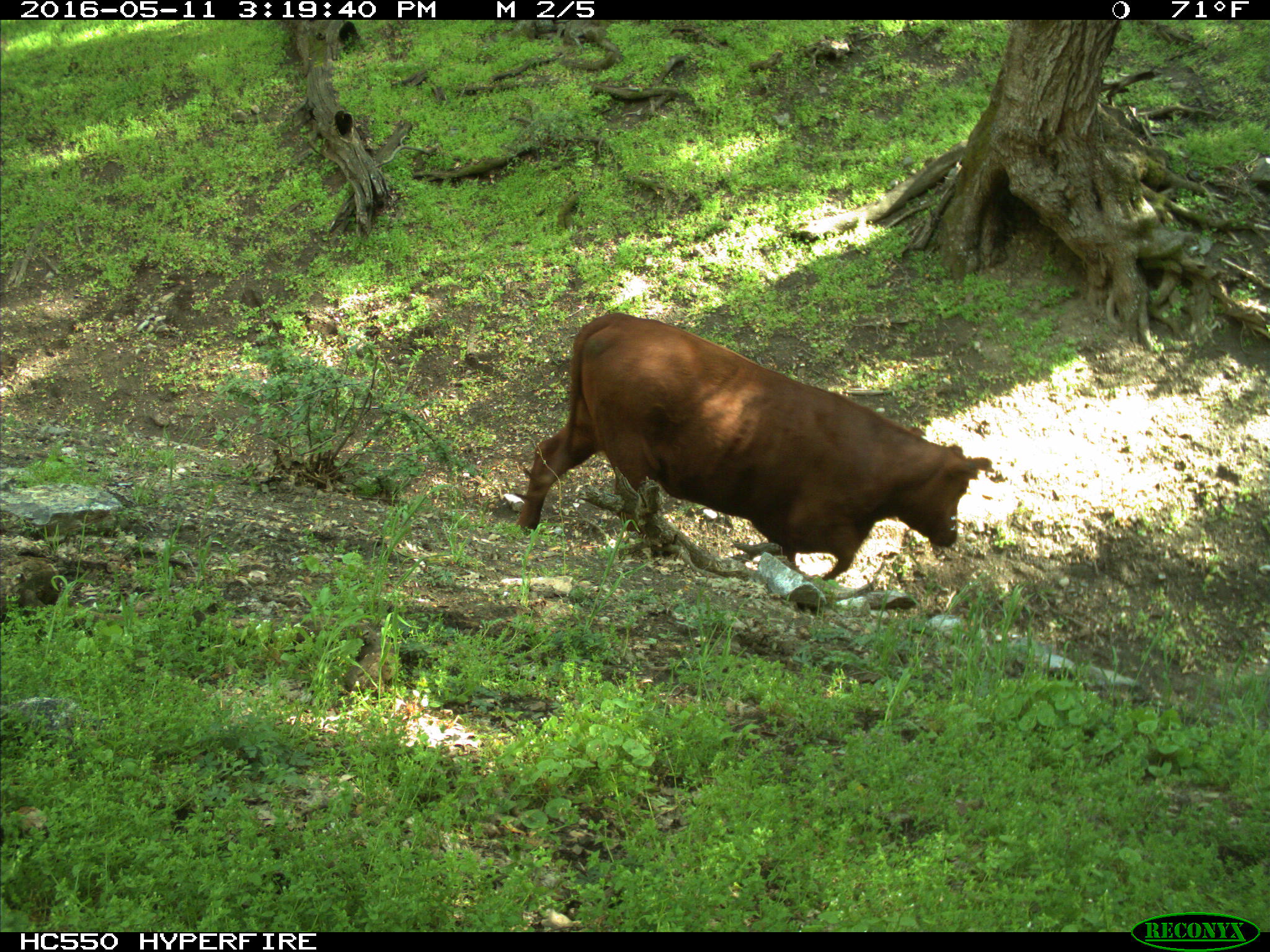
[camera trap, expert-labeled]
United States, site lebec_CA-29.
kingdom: Animalia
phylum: Chordata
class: Mammalia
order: Artiodactyla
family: Bovidae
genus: Bos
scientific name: Bos taurus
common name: domestic cow